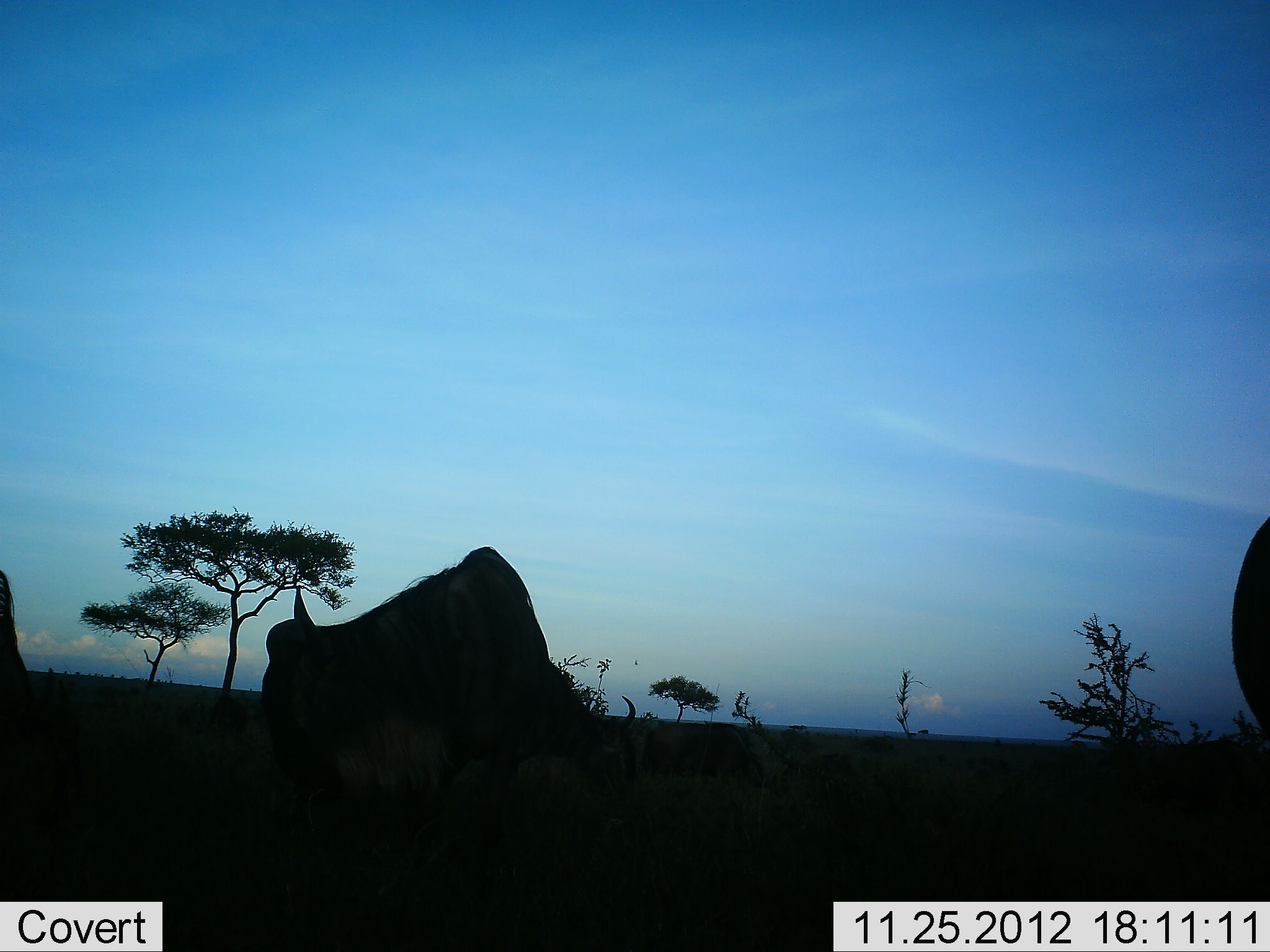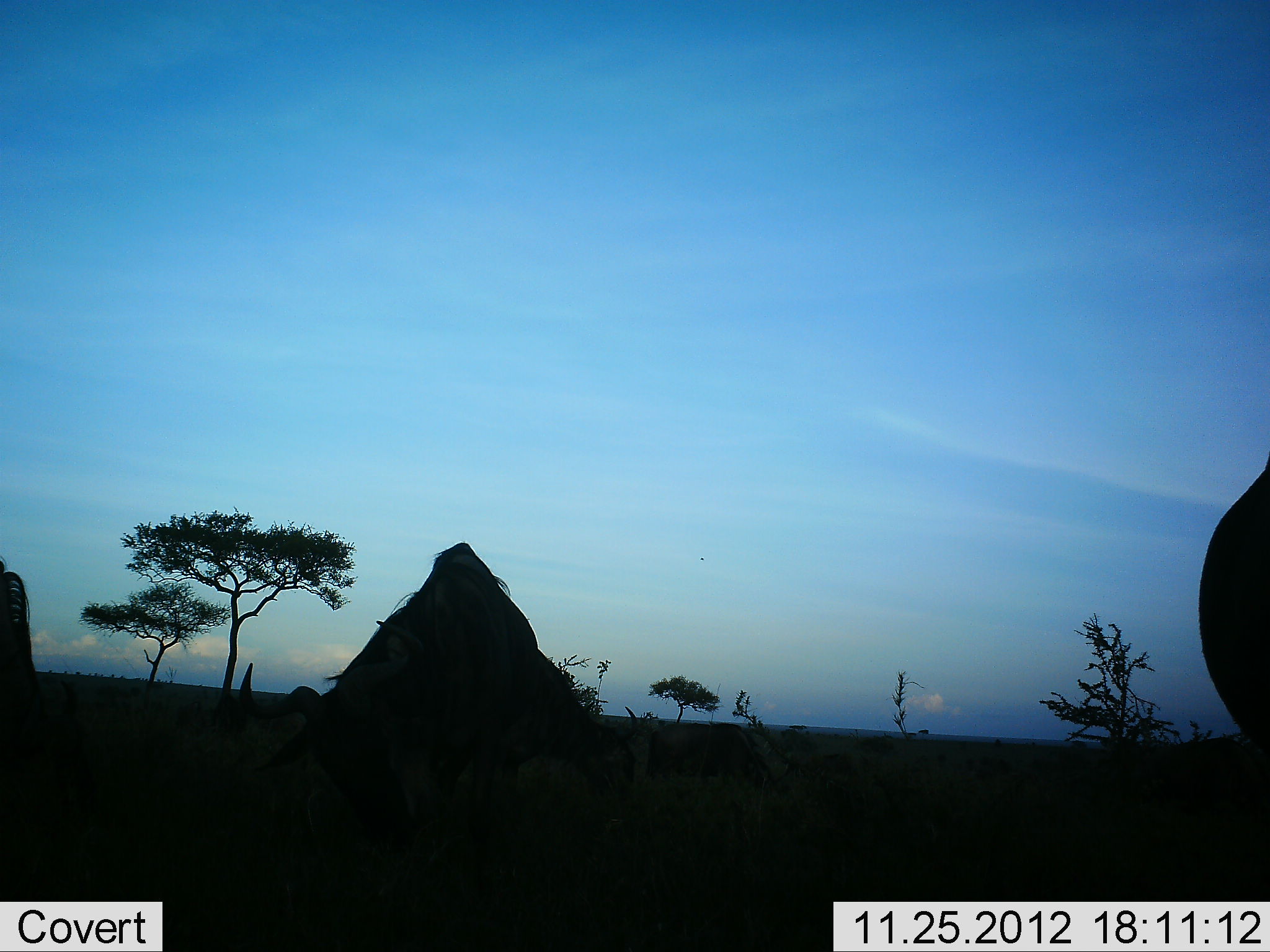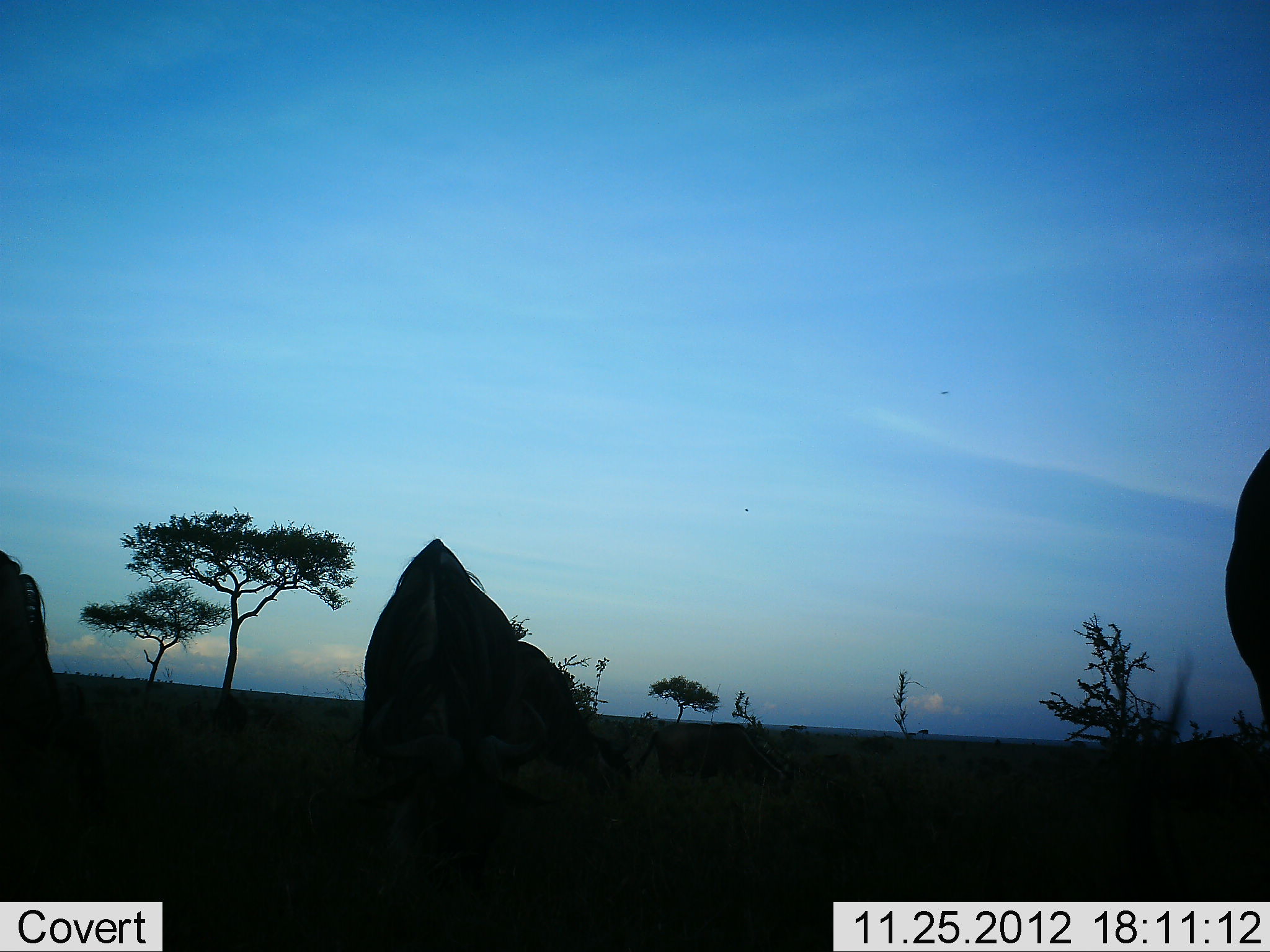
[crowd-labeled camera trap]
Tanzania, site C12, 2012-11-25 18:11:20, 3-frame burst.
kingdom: Animalia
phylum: Chordata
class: Mammalia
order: Artiodactyla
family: Bovidae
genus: Connochaetes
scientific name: Connochaetes taurinus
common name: blue wildebeest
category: wildebeest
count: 3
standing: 40%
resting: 20%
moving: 10%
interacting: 0%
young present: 0%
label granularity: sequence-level